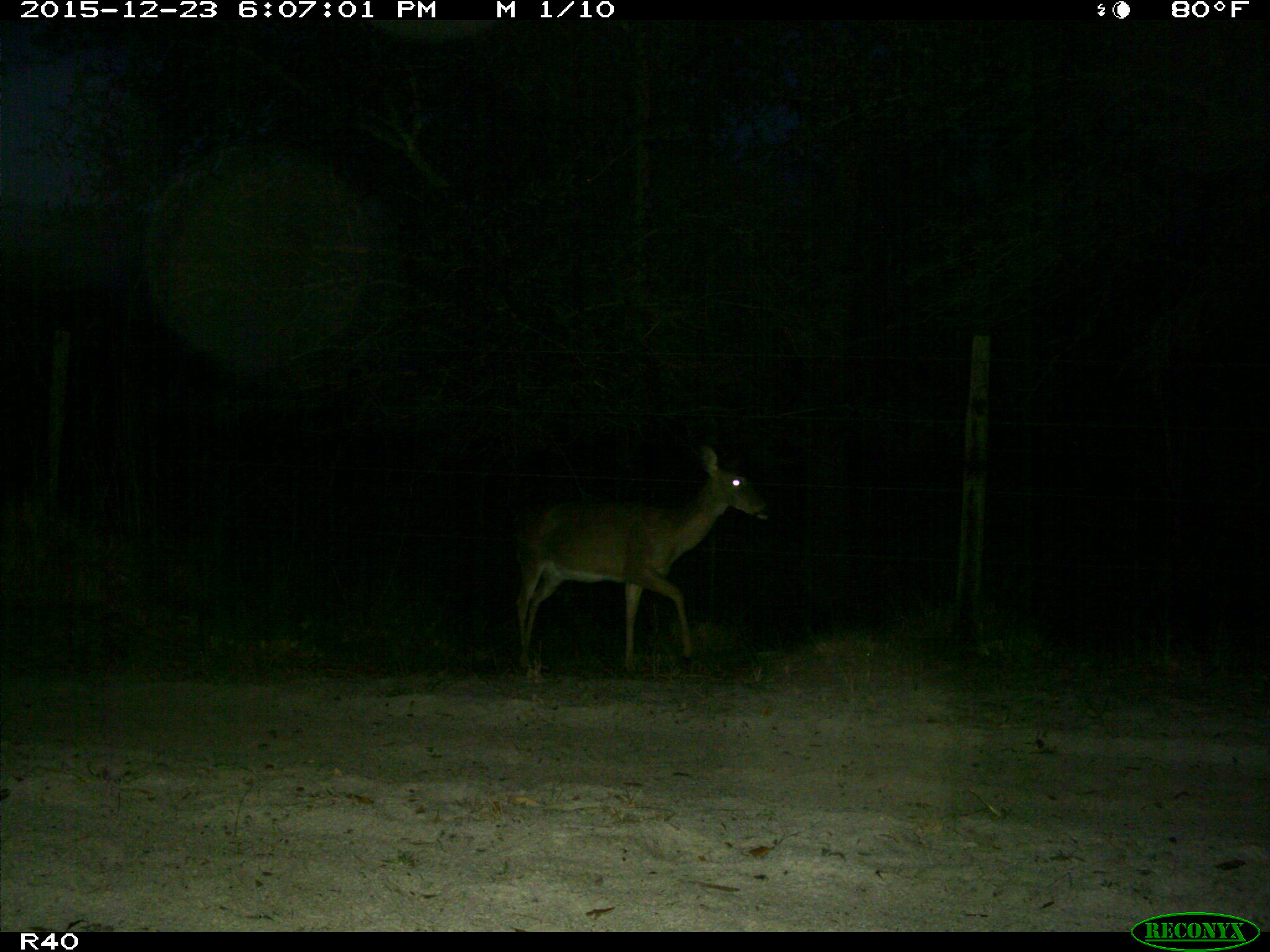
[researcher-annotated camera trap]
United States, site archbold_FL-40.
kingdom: Animalia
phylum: Chordata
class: Mammalia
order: Artiodactyla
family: Cervidae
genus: Odocoileus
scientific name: Odocoileus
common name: deer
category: unidentified deer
Unidentified deer (deer) (Odocoileus).